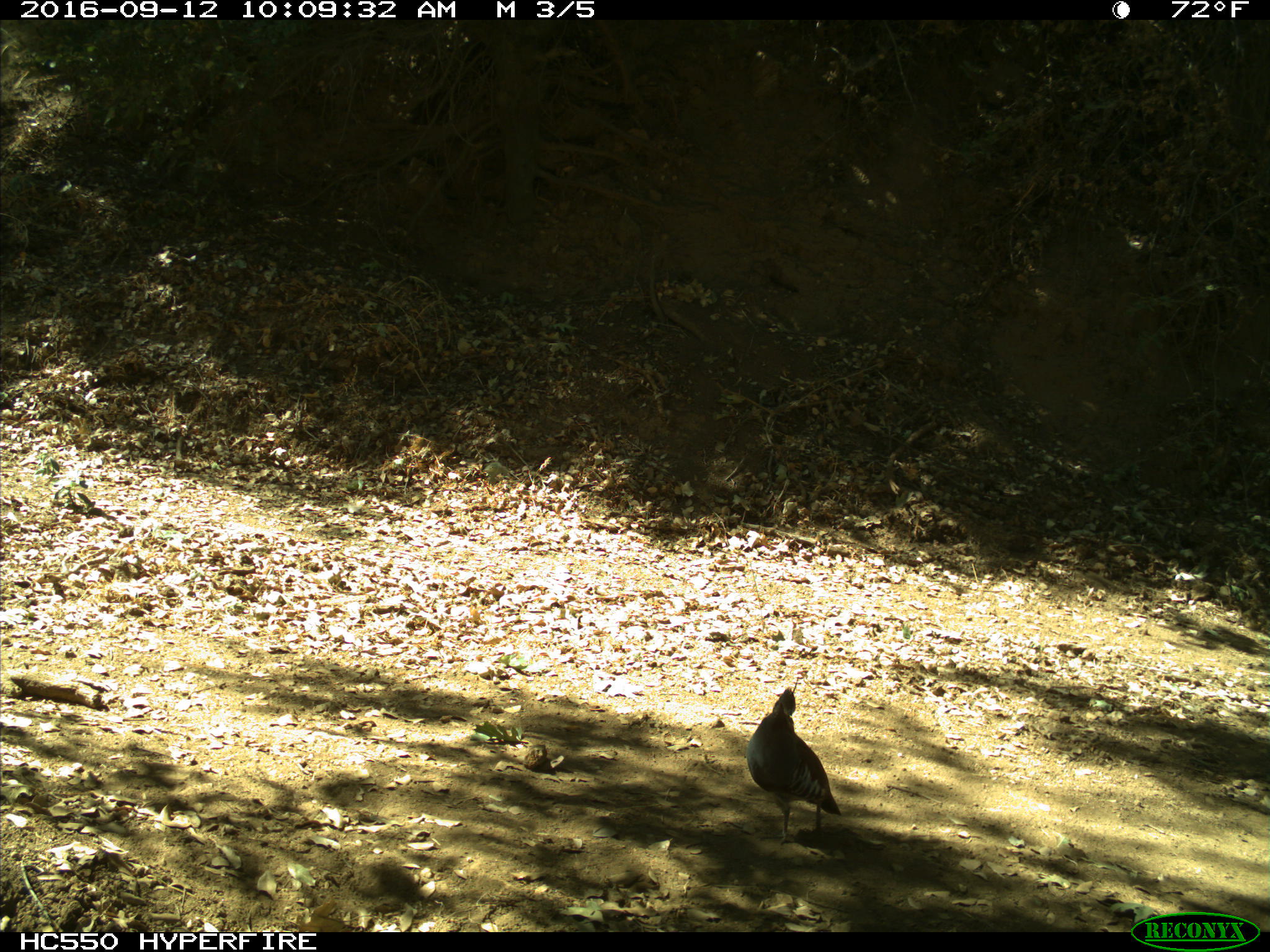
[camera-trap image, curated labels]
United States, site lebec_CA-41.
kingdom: Animalia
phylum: Chordata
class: Aves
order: Galliformes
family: Odontophoridae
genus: Callipepla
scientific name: Callipepla californica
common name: california quail